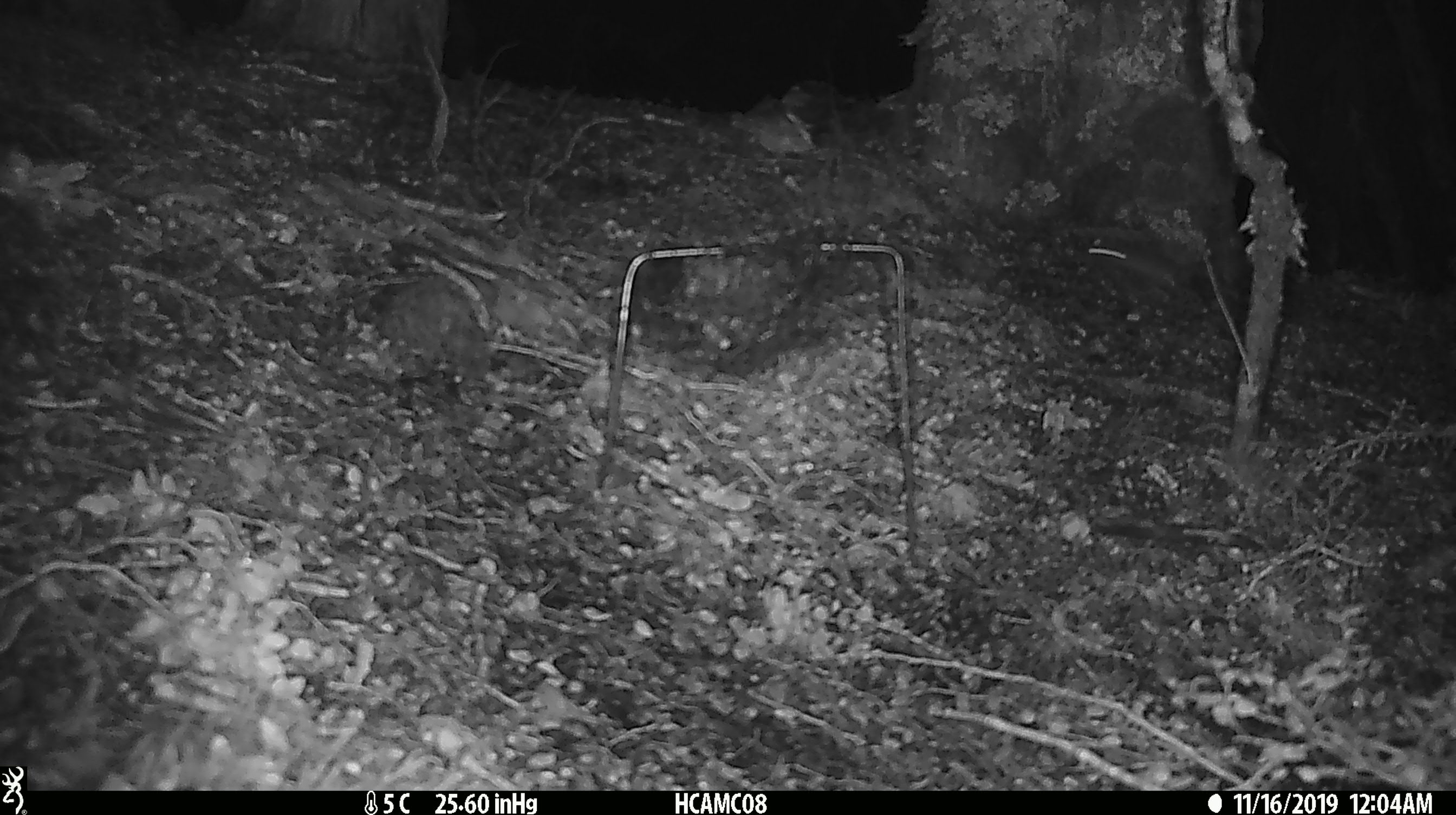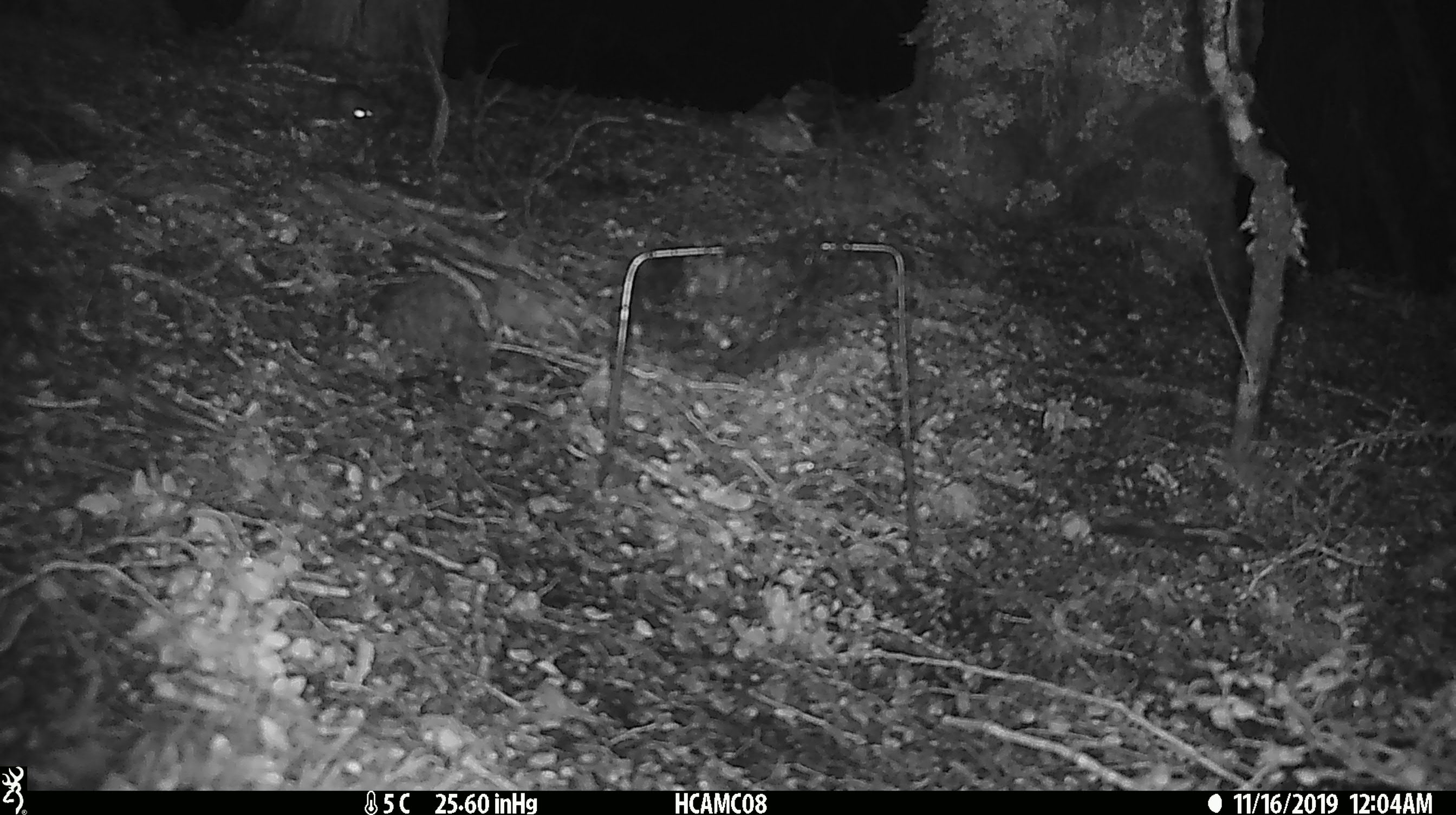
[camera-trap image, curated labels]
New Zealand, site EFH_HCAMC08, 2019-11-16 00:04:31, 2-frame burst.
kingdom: Animalia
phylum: Chordata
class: Mammalia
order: Rodentia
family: Muridae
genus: Mus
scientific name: Mus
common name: mouse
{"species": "mouse (Mus)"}